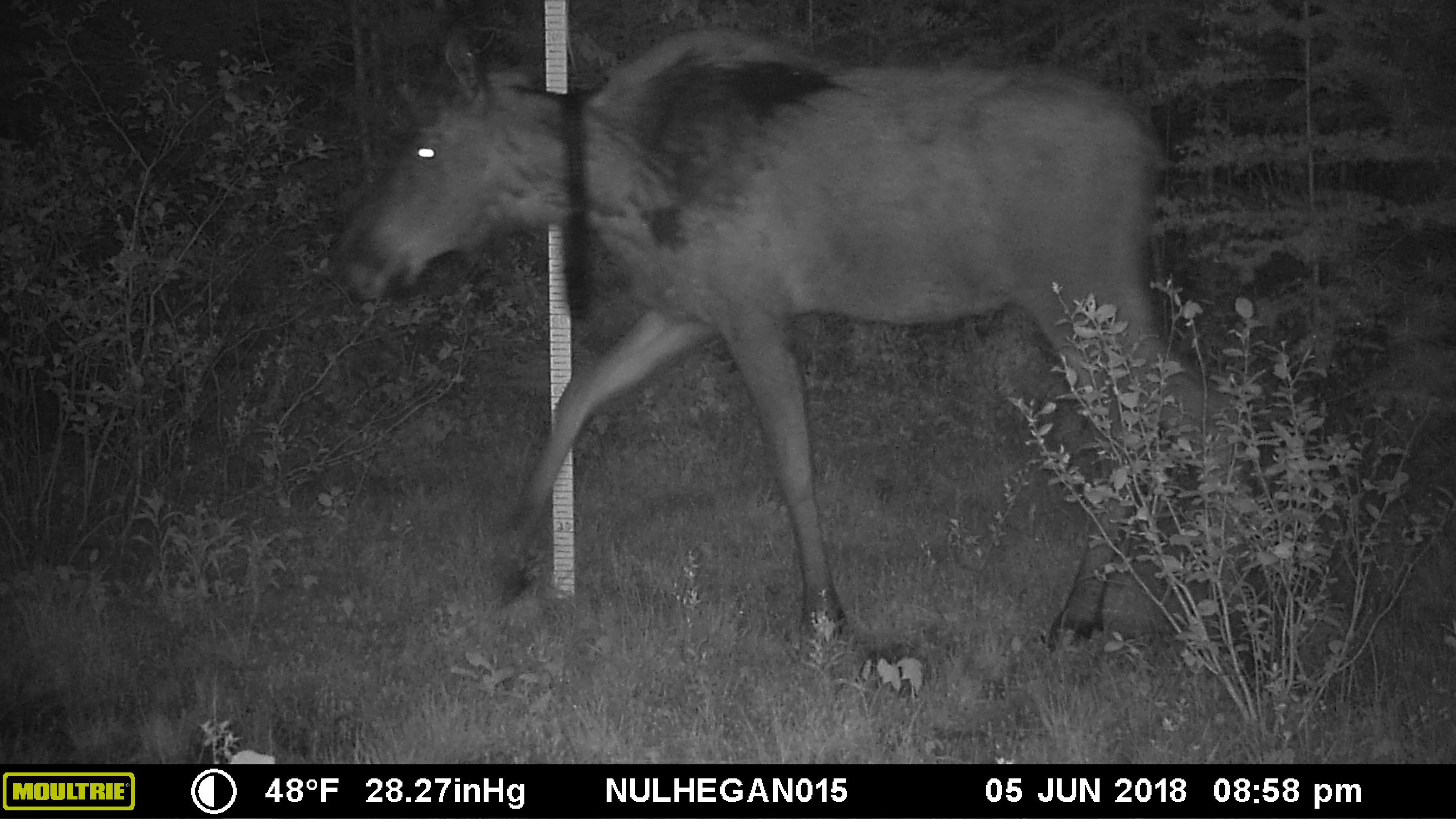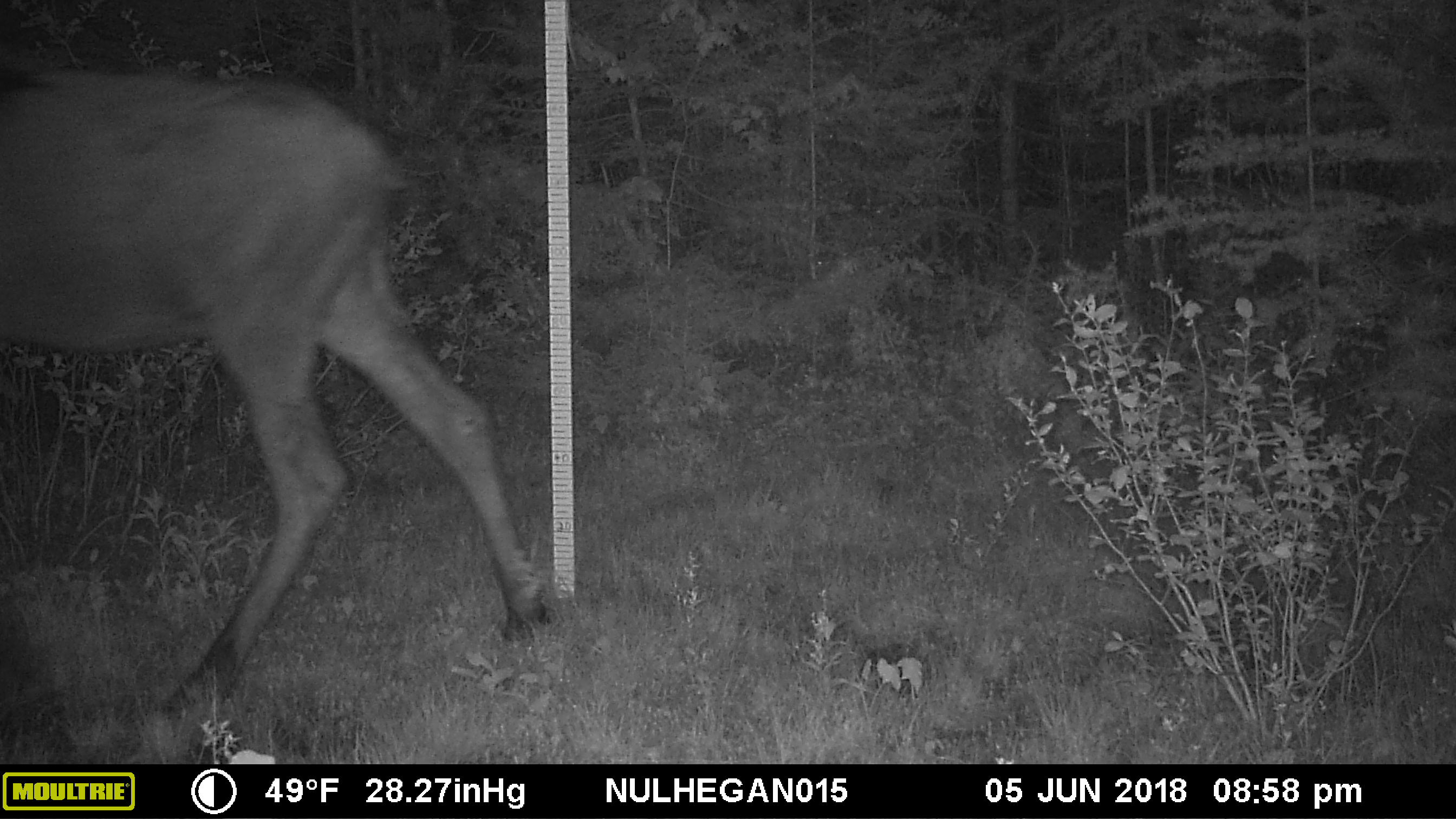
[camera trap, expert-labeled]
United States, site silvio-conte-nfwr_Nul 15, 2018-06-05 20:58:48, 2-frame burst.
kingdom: Animalia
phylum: Chordata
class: Mammalia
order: Artiodactyla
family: Cervidae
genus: Alces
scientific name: Alces alces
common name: moose